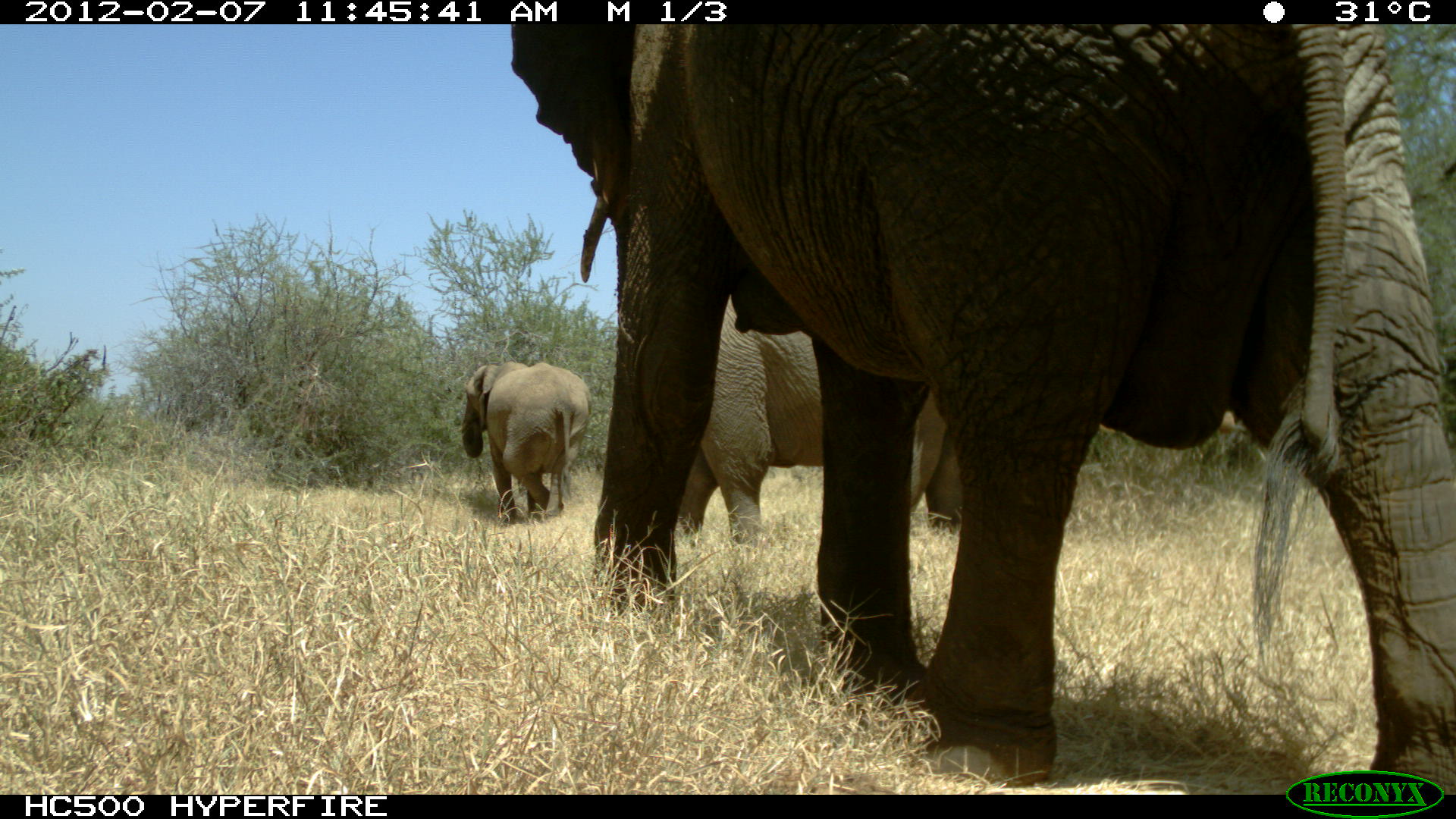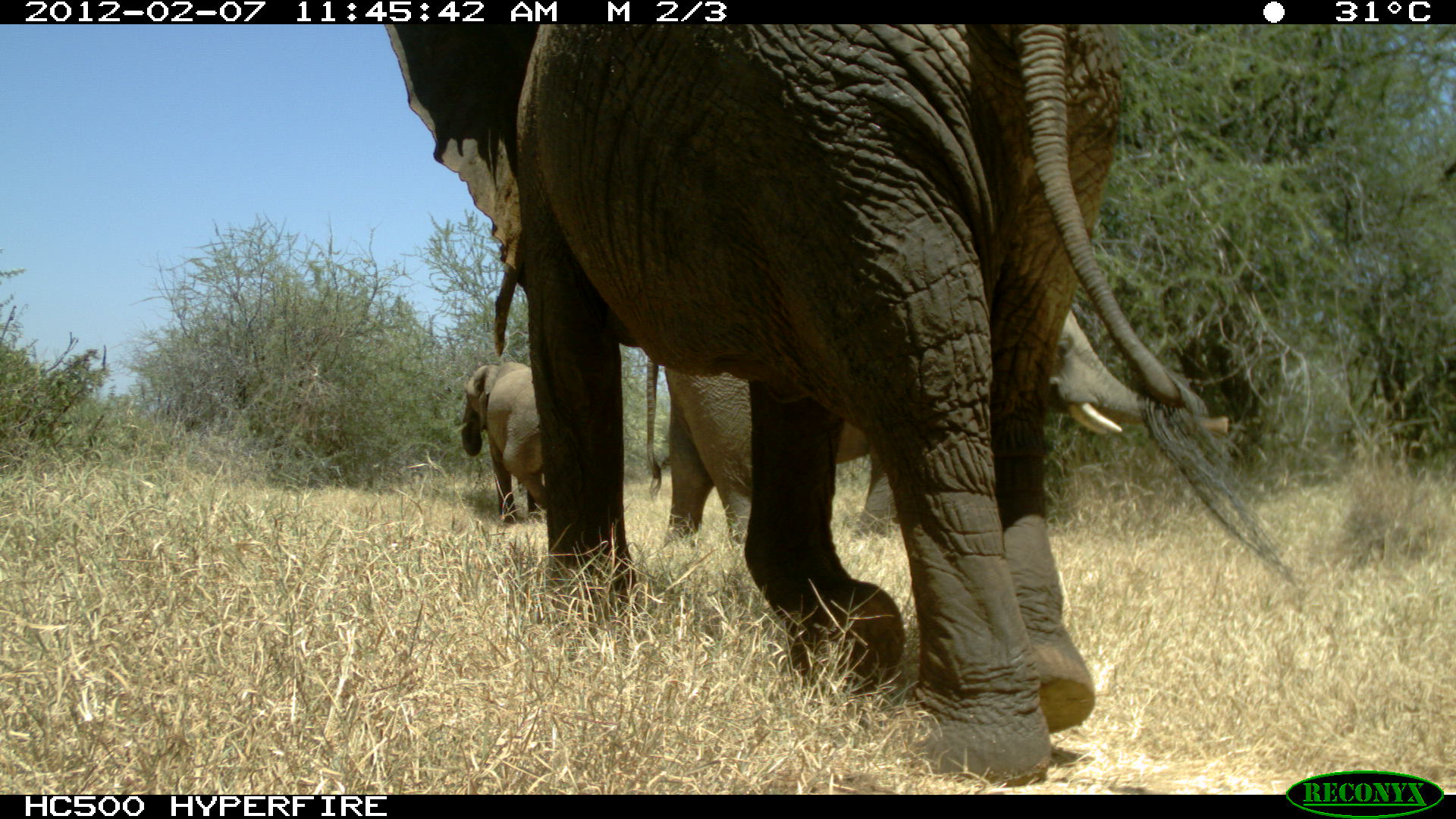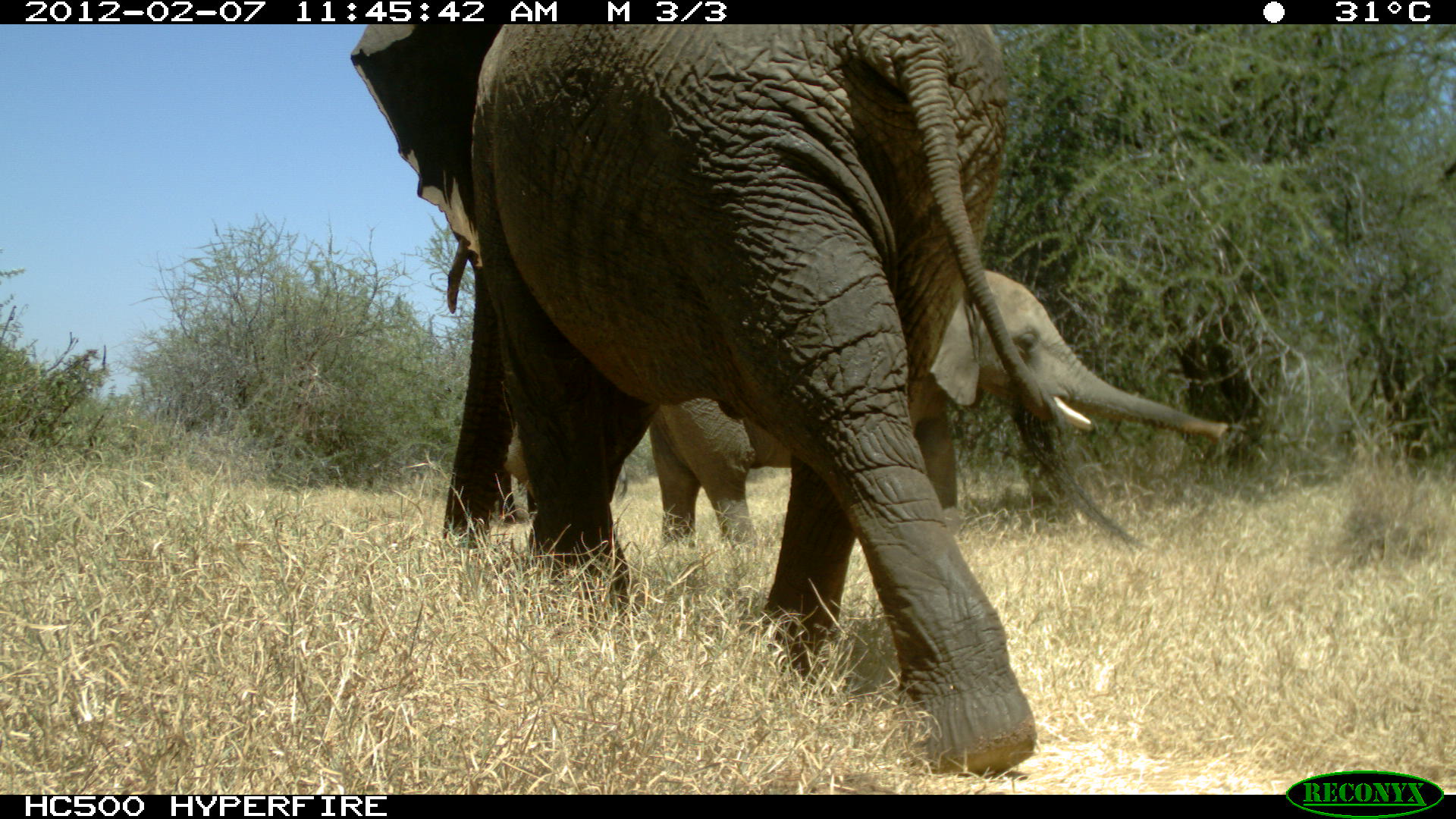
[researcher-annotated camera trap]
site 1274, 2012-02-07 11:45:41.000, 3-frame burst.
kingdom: Animalia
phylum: Chordata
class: Mammalia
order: Proboscidea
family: Elephantidae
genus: Loxodonta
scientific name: Loxodonta africana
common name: african bush elephant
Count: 3.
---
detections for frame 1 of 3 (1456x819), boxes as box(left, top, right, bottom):
loxodonta africana: box(497, 21, 1456, 793); box(679, 269, 993, 562); box(458, 353, 597, 527)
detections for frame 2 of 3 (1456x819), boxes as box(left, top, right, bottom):
loxodonta africana: box(379, 24, 1139, 795); box(632, 277, 1230, 558); box(451, 353, 553, 527)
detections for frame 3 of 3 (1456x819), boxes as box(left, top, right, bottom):
loxodonta africana: box(343, 24, 1139, 795); box(632, 256, 1230, 558); box(451, 353, 553, 527)